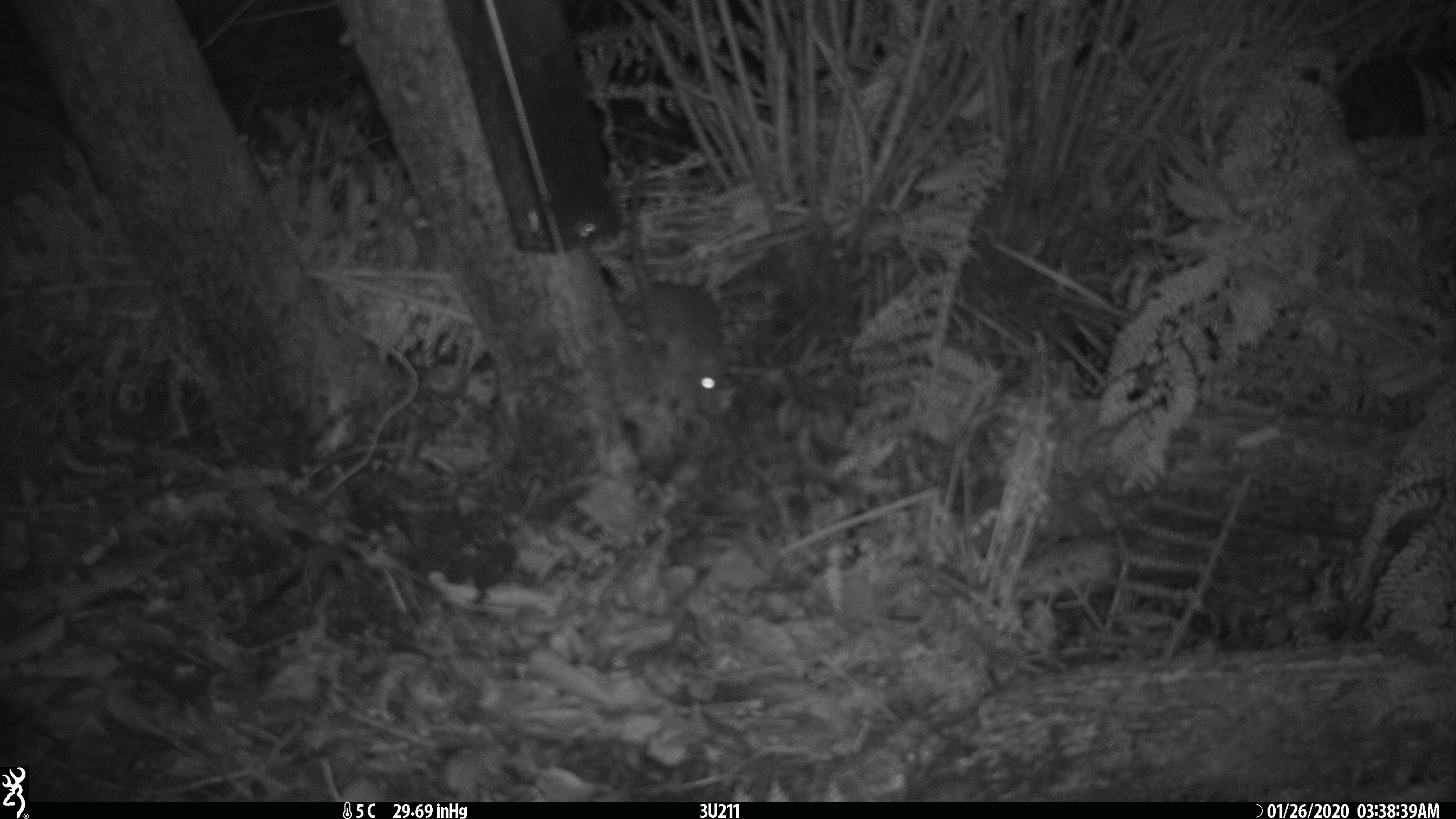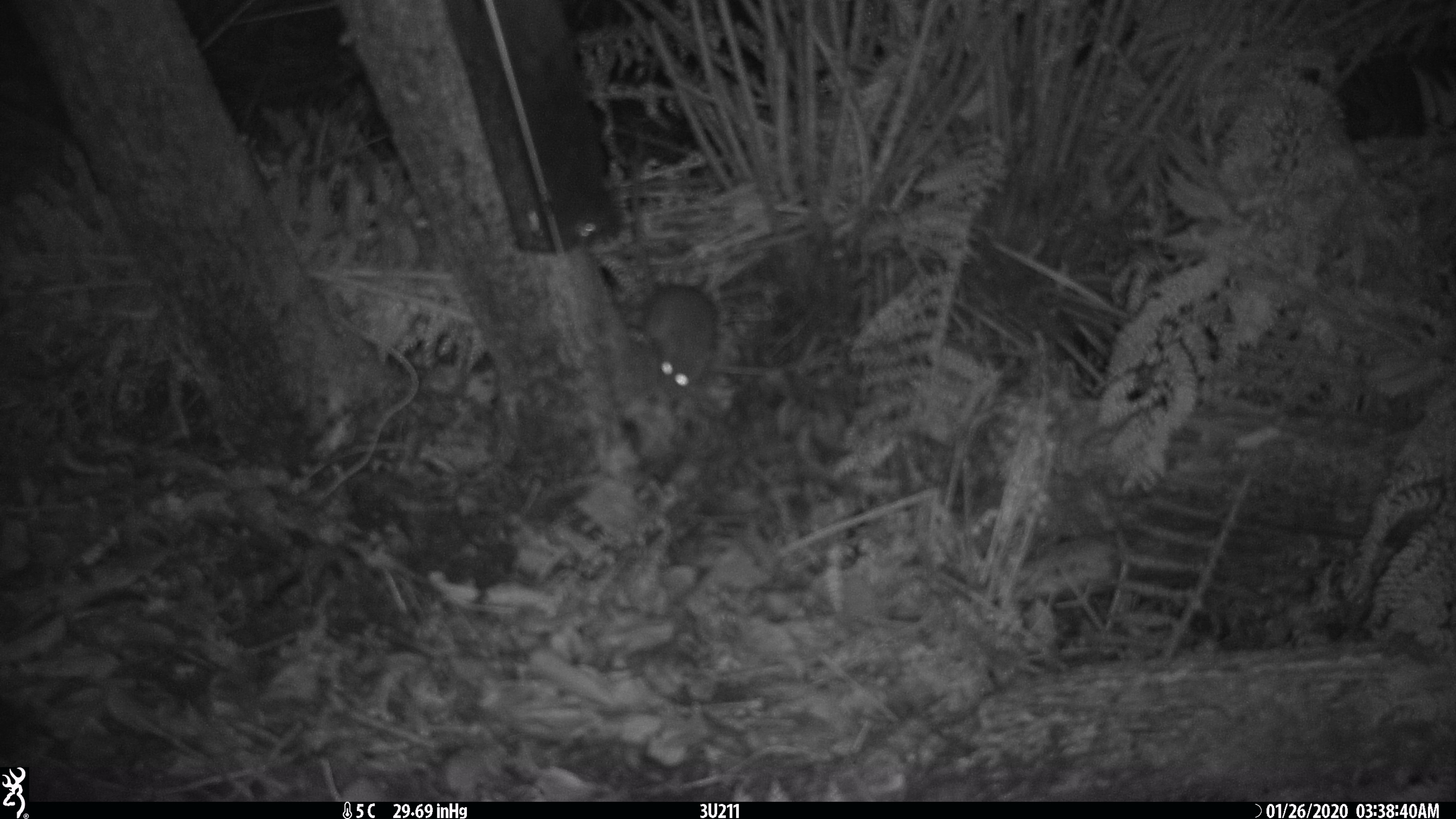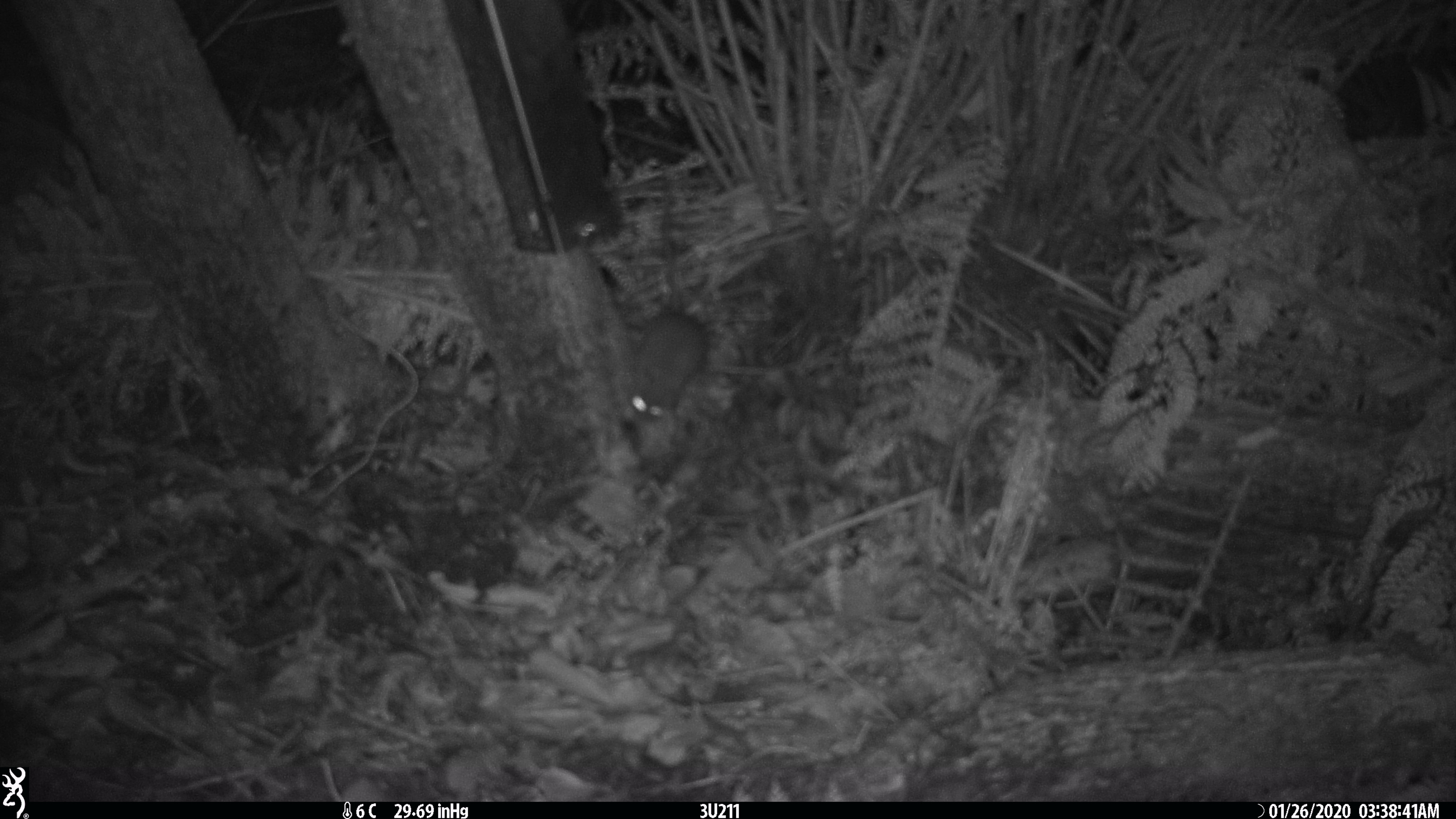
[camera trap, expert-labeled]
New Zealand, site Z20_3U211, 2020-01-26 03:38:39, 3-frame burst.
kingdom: Animalia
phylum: Chordata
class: Mammalia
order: Rodentia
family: Muridae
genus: Rattus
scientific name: Rattus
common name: rat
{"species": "rat (Rattus)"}